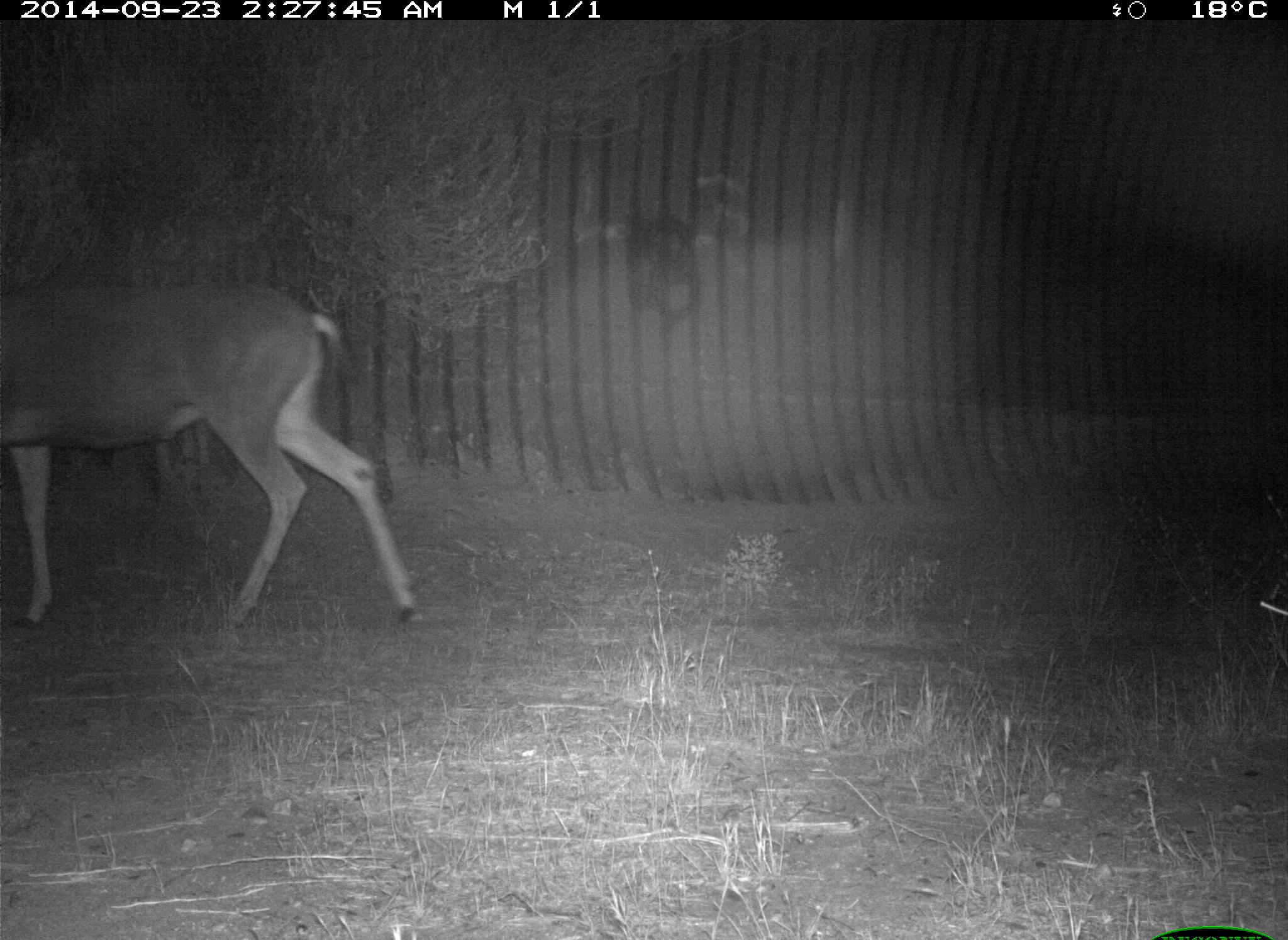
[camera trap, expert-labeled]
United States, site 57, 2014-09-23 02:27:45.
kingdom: Animalia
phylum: Chordata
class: Mammalia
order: Artiodactyla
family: Cervidae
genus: Odocoileus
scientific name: Odocoileus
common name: deer